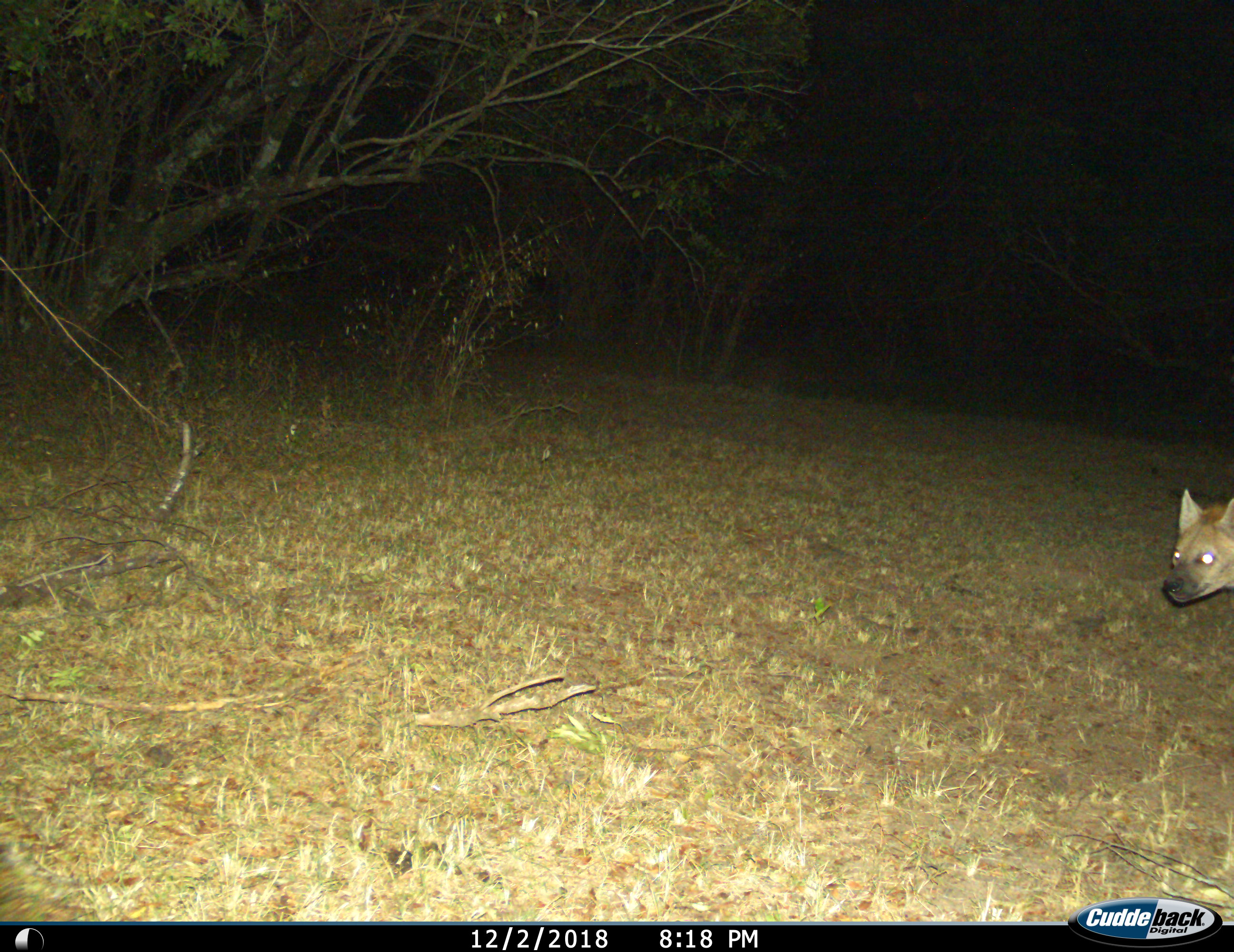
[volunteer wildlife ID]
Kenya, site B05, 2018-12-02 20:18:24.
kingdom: Animalia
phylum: Chordata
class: Mammalia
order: Carnivora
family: Hyaenidae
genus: Crocuta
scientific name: Crocuta crocuta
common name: spotted hyena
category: hyenaspotted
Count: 1.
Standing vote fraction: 70%.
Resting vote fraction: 0%.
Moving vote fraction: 30%.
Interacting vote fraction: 0%.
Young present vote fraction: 0%.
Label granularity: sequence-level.